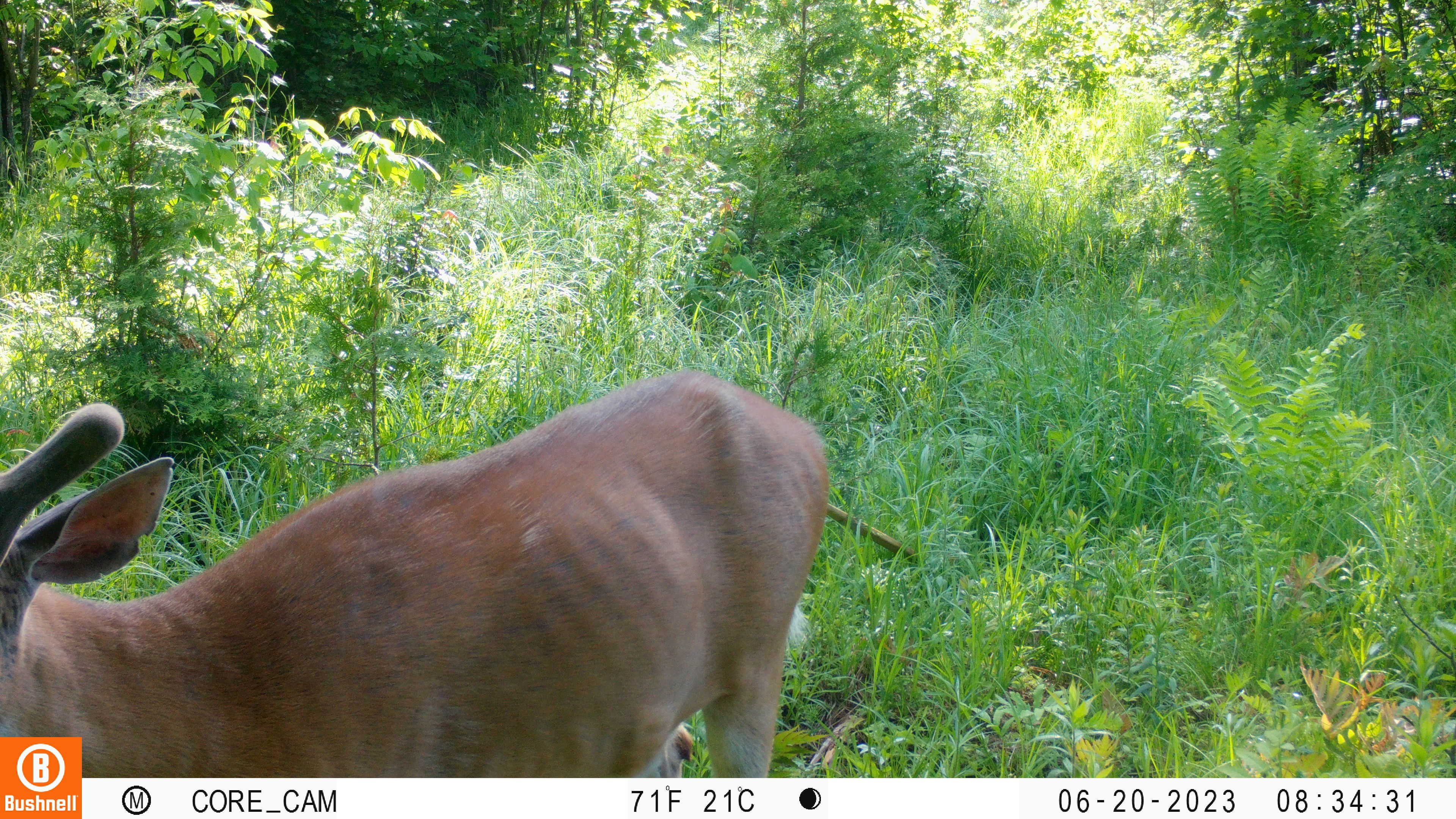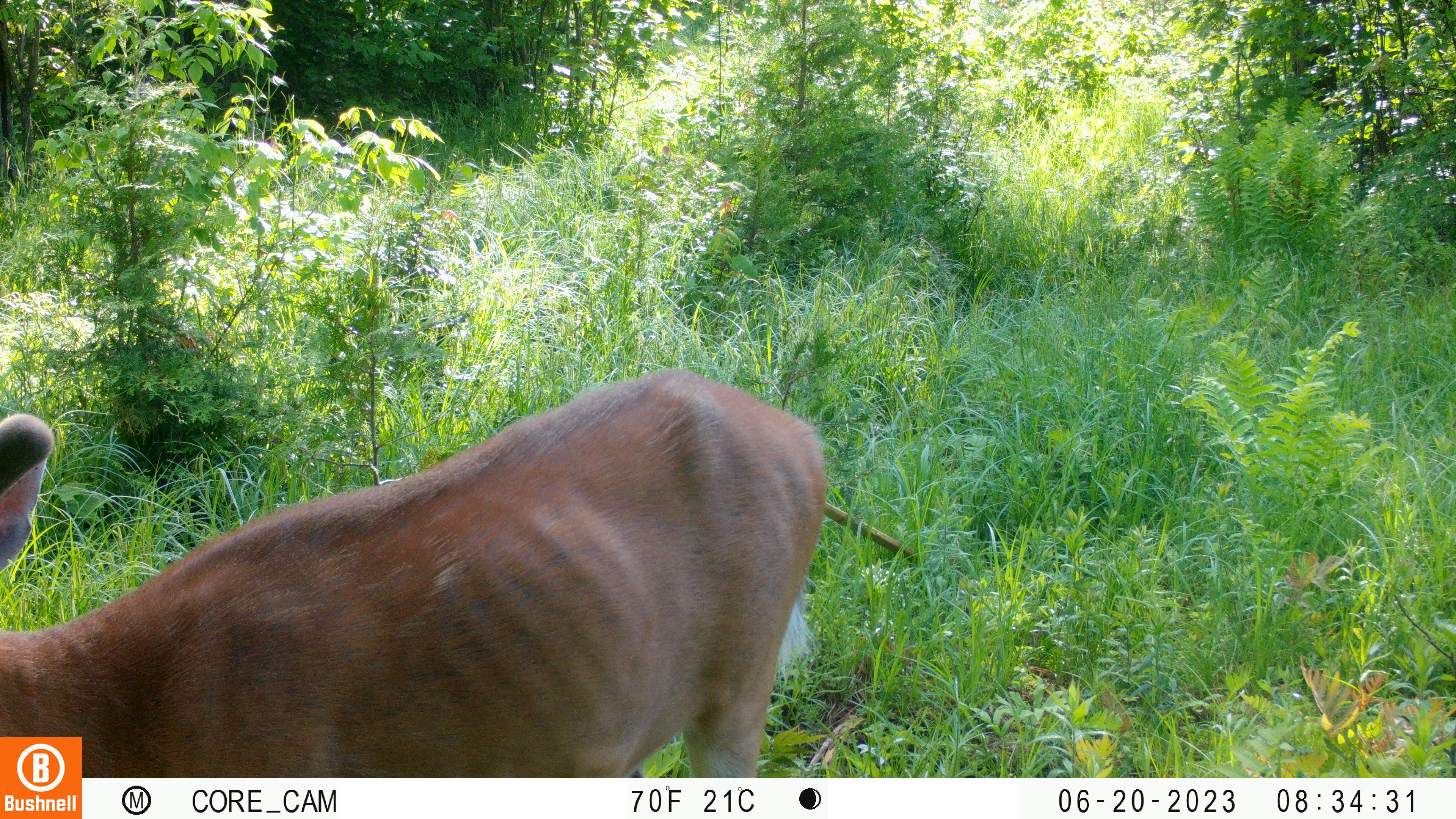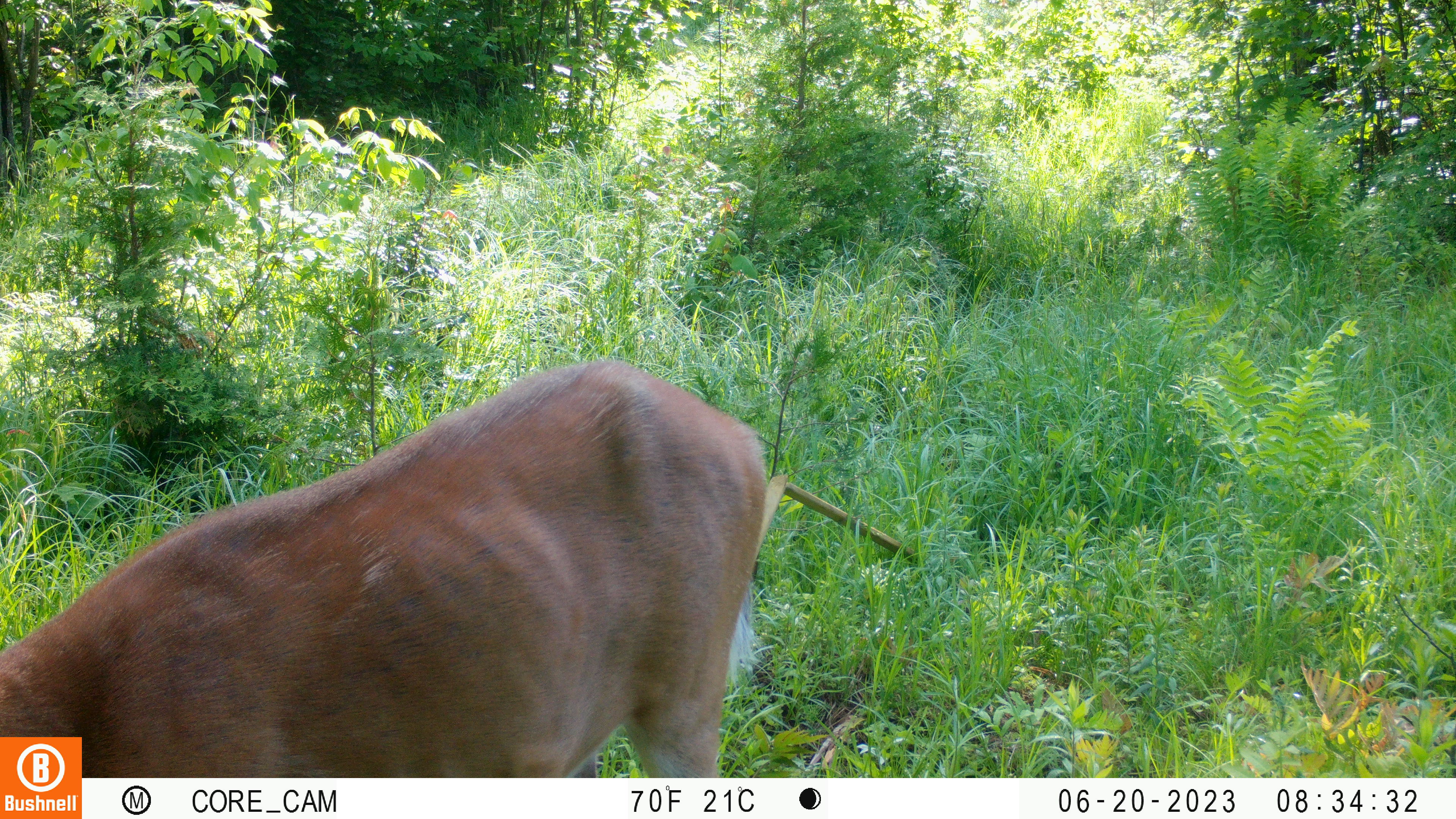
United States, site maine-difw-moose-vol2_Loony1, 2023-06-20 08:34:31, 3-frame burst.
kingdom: Animalia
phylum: Chordata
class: Mammalia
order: Artiodactyla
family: Cervidae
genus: Odocoileus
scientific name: Odocoileus virginianus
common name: white-tailed deer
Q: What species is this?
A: White-tailed deer (Odocoileus virginianus).